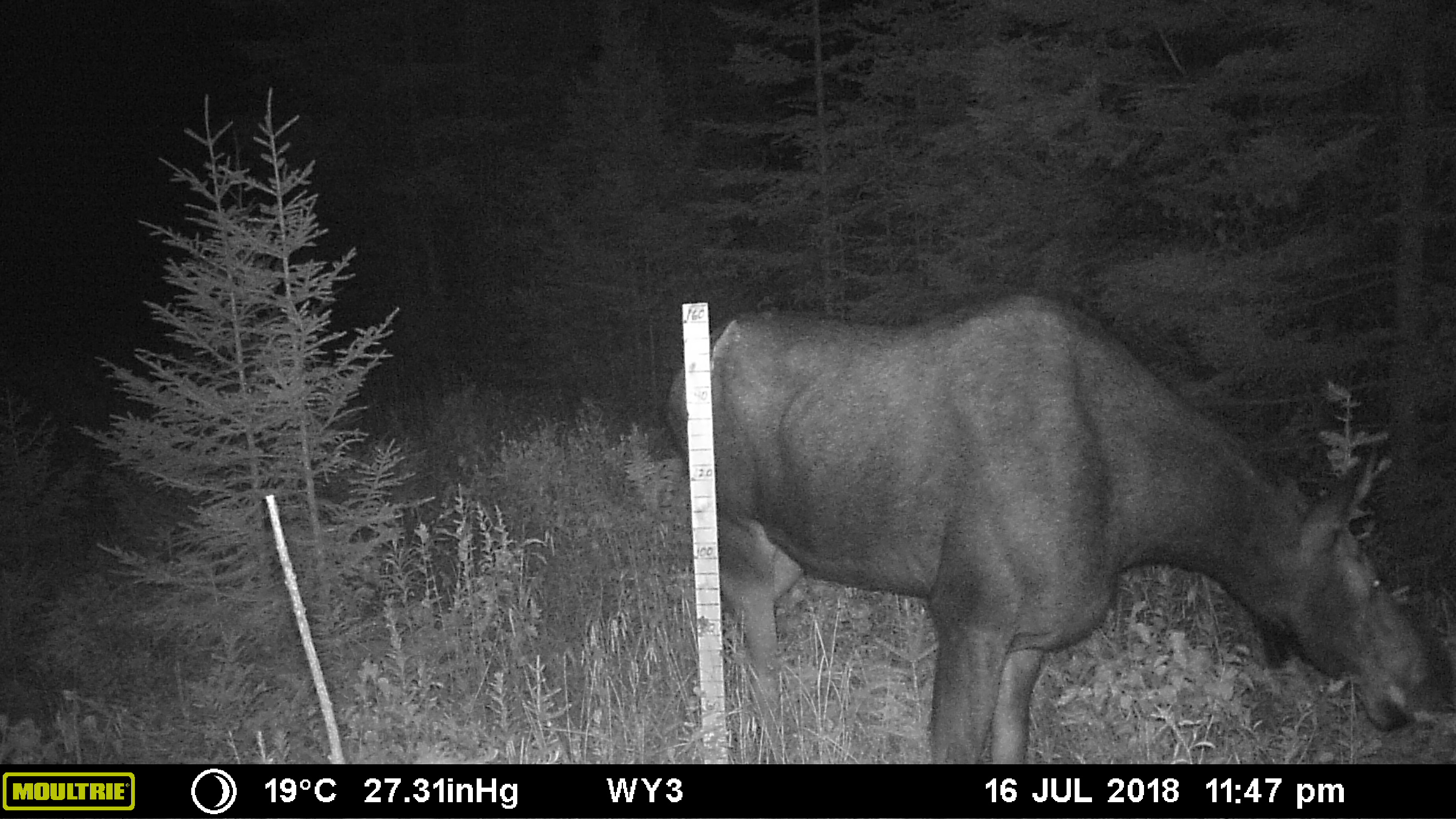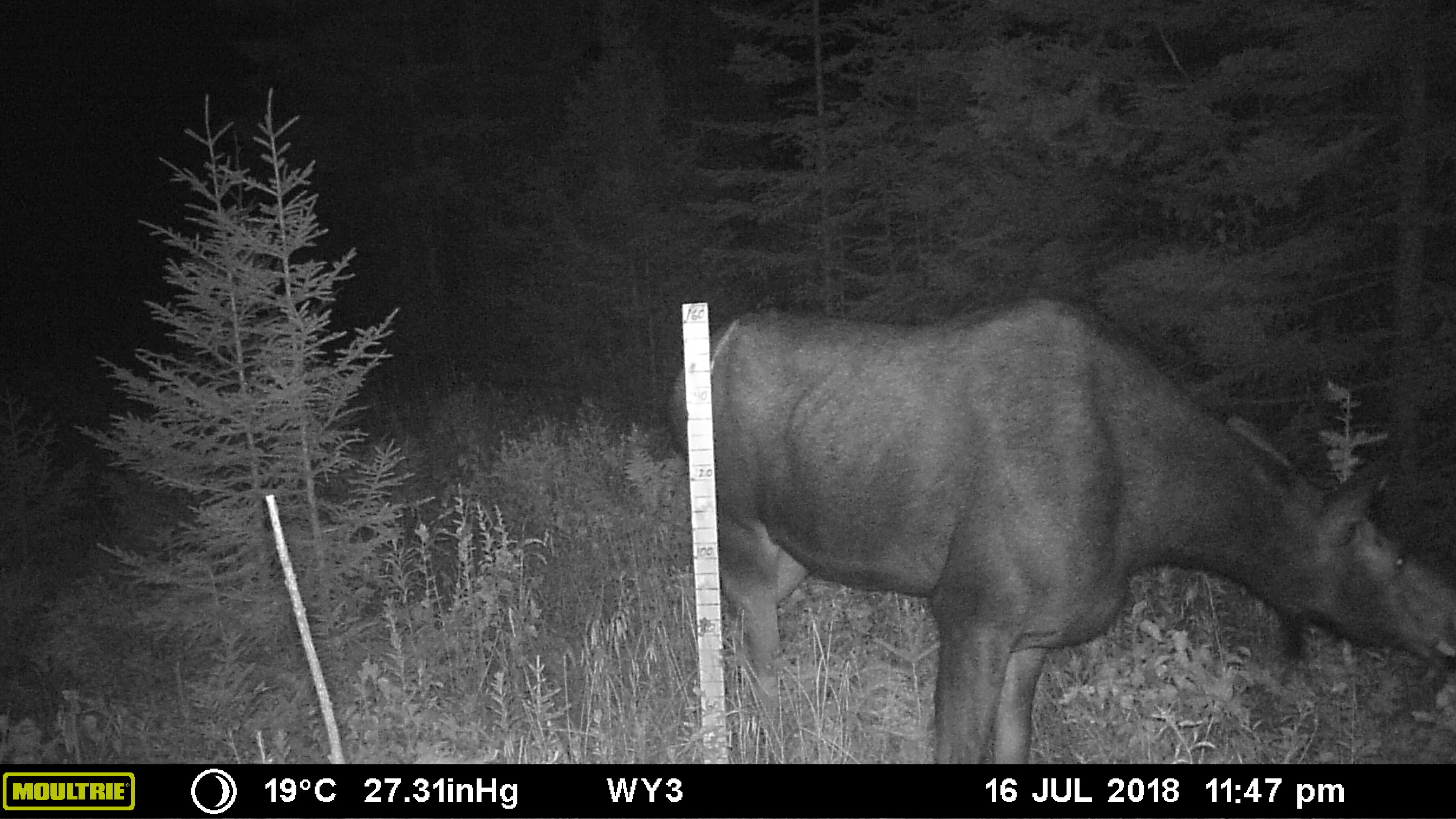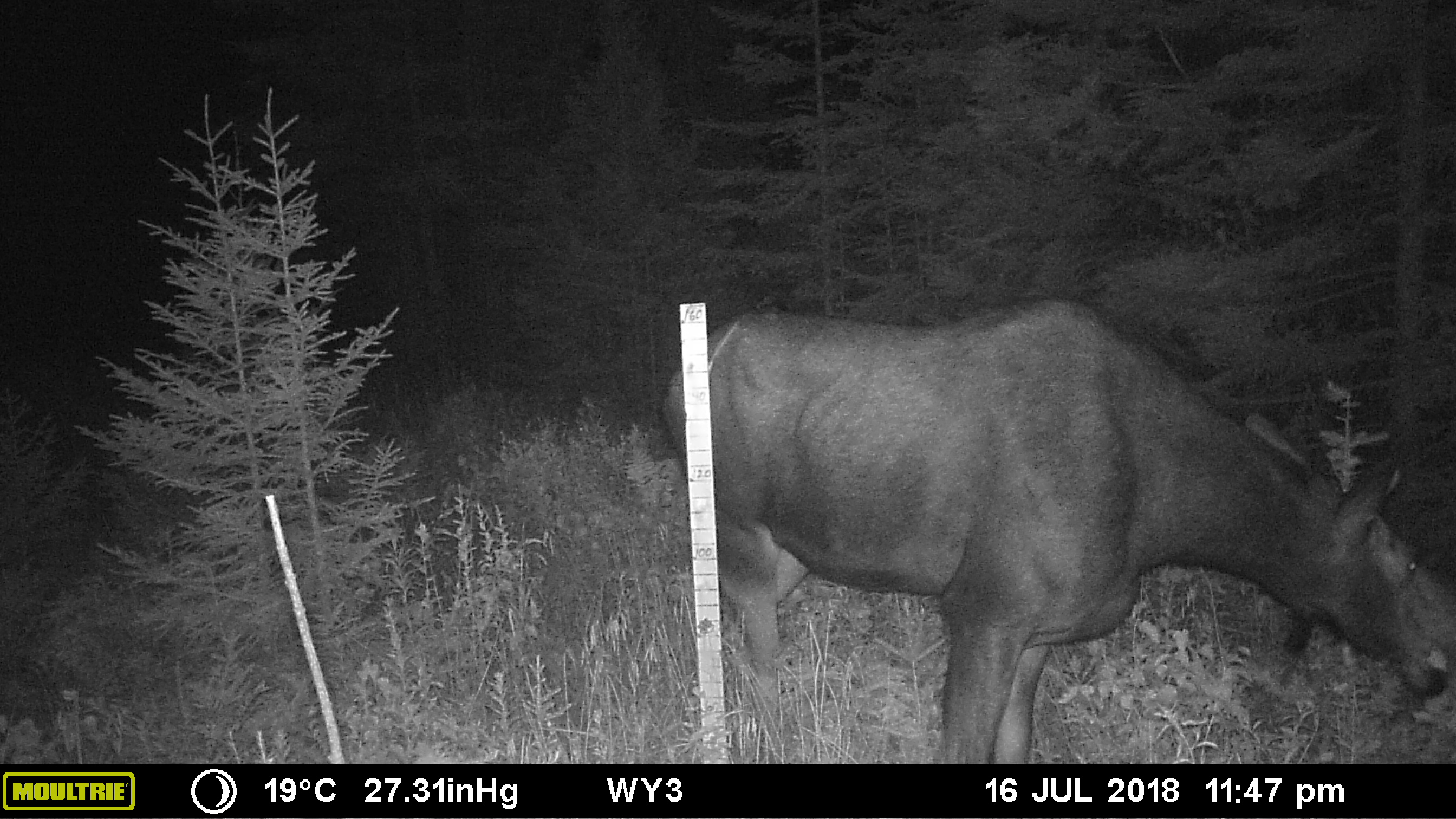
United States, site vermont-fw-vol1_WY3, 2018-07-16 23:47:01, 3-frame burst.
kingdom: Animalia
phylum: Chordata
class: Mammalia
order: Artiodactyla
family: Cervidae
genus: Alces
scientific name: Alces alces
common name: moose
Moose (Alces alces).